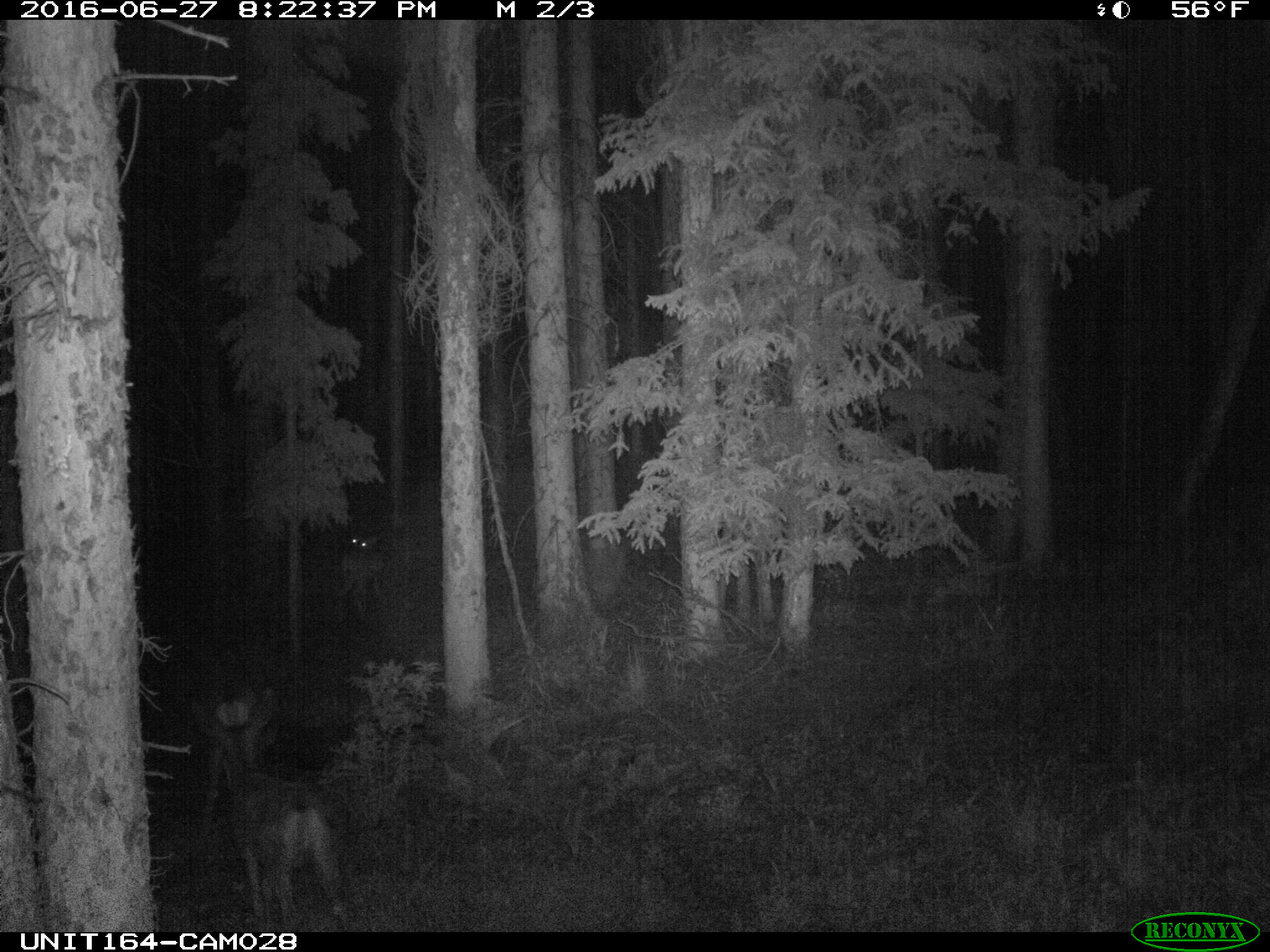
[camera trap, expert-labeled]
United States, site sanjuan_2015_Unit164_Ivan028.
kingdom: Animalia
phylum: Chordata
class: Mammalia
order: Artiodactyla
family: Cervidae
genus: Odocoileus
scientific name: Odocoileus hemionus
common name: mule deer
Odocoileus hemionus (mule deer).